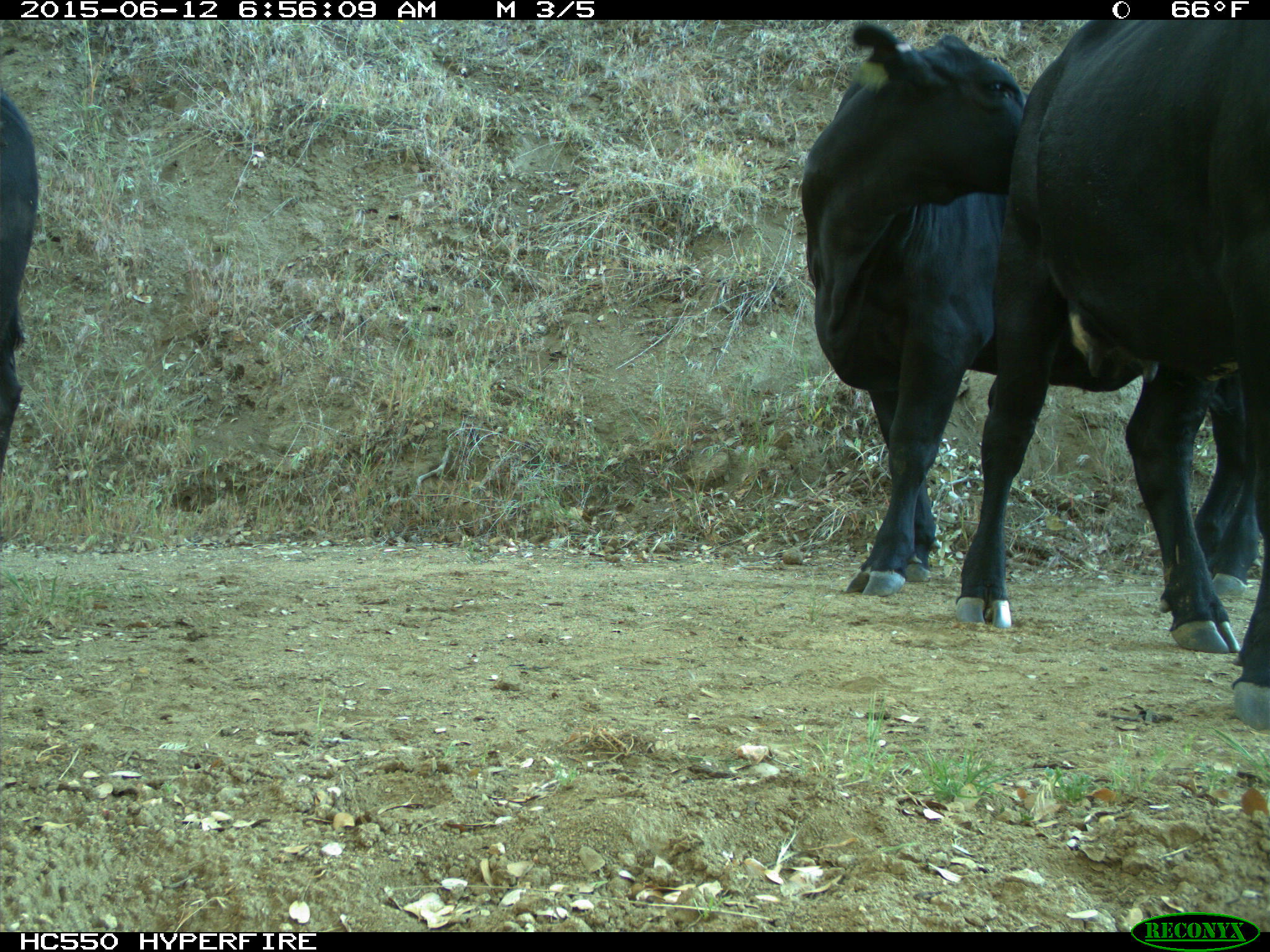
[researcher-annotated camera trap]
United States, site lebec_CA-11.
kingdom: Animalia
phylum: Chordata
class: Mammalia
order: Artiodactyla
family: Bovidae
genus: Bos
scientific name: Bos taurus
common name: domestic cow